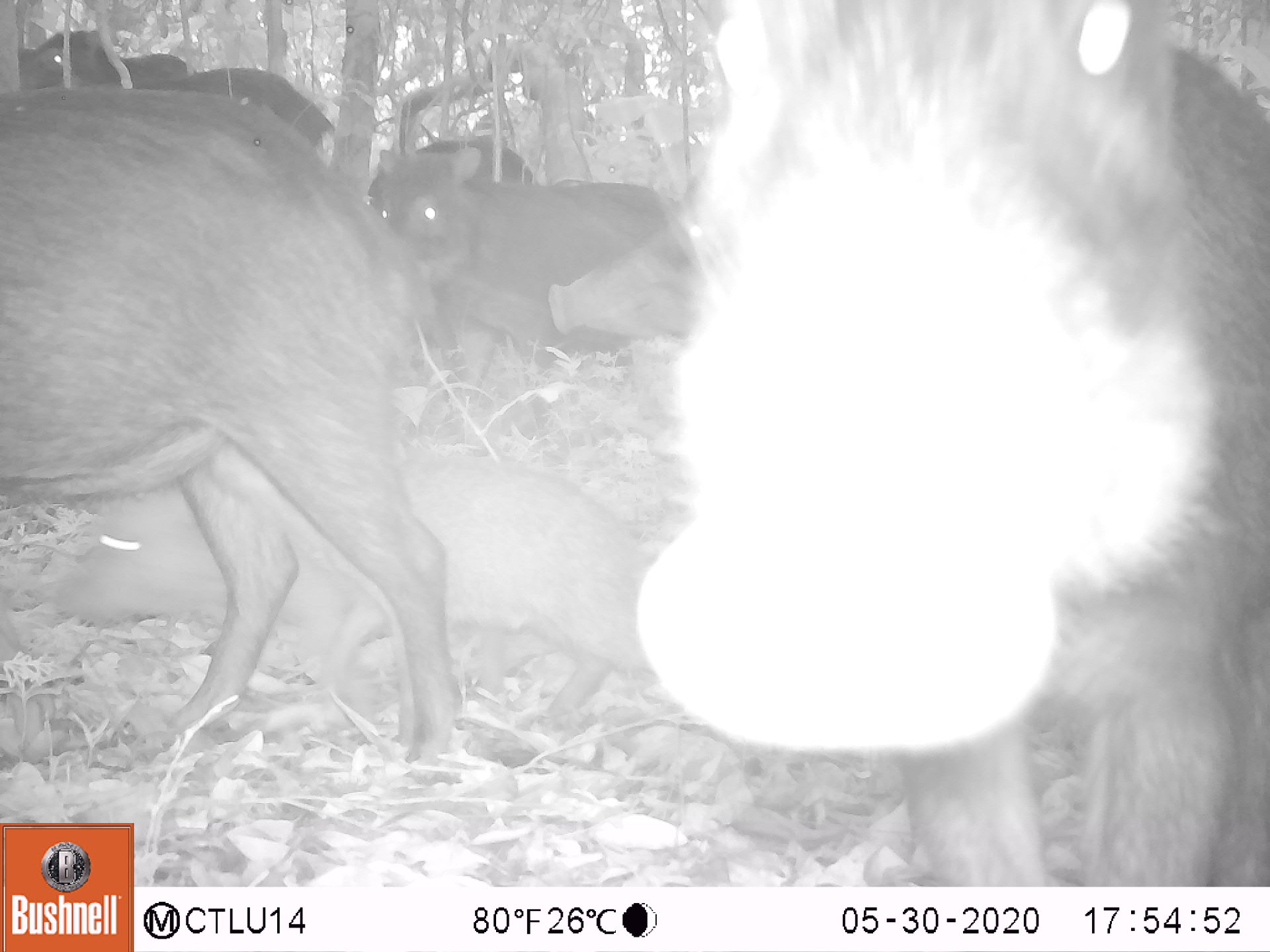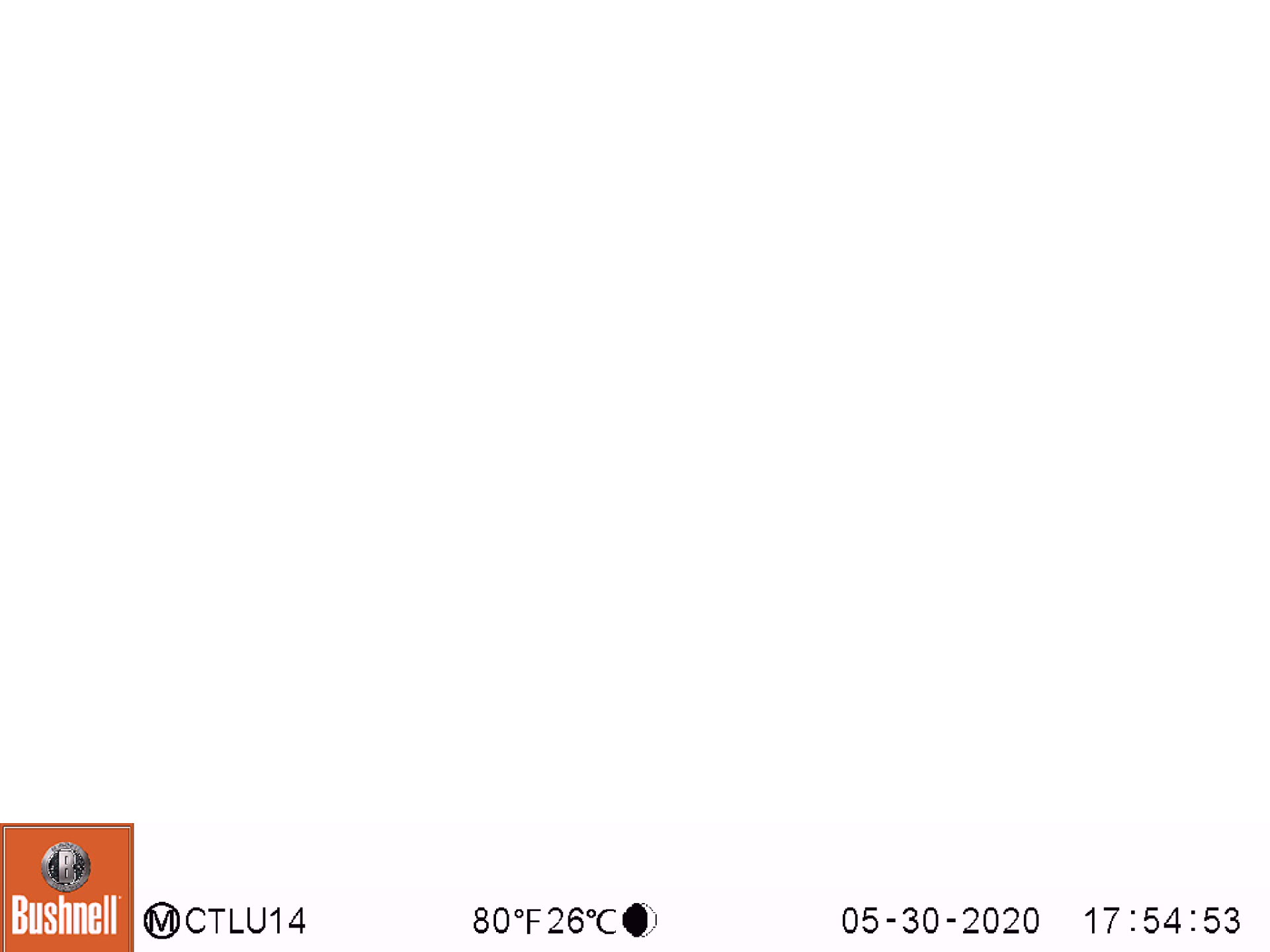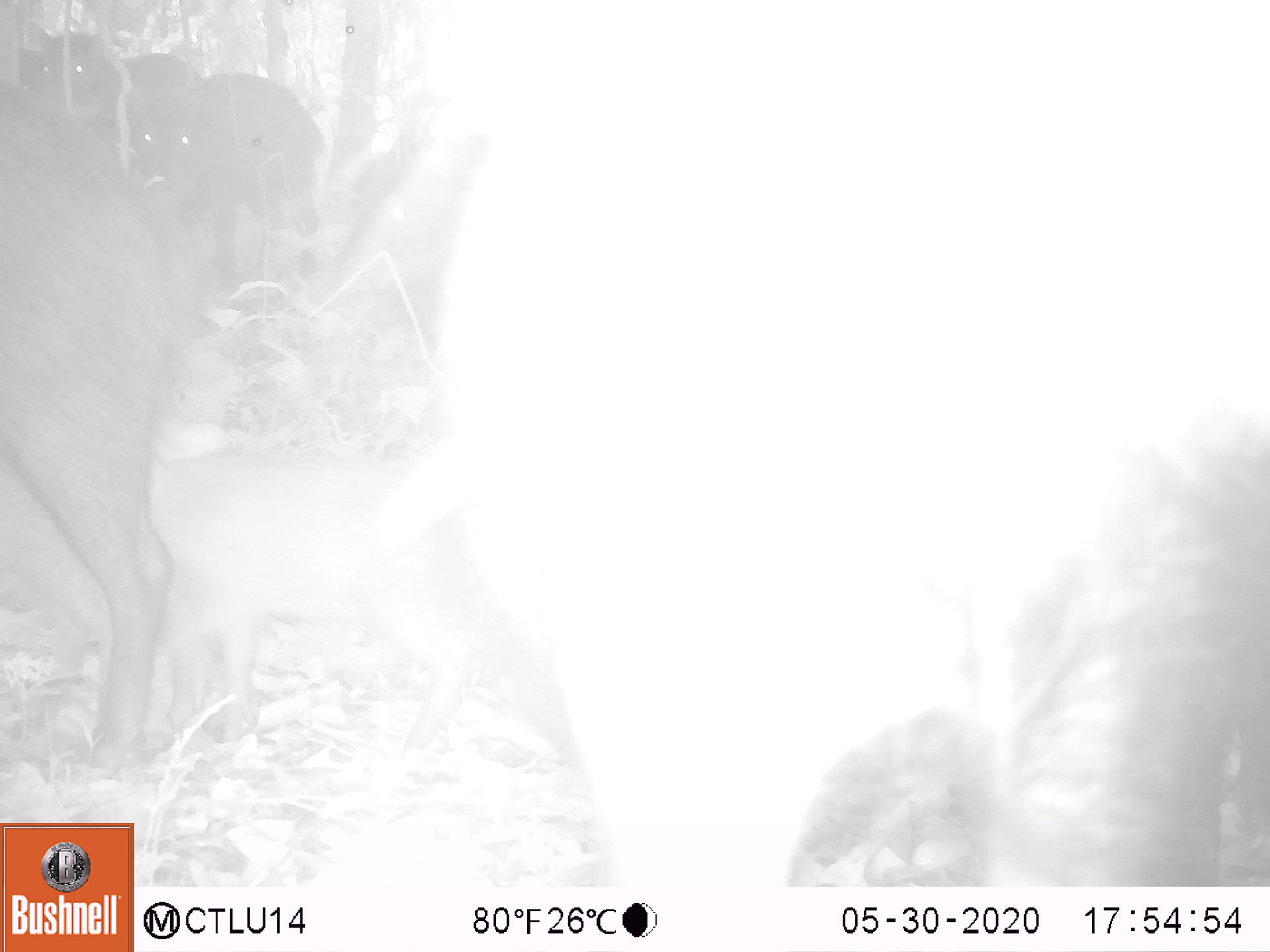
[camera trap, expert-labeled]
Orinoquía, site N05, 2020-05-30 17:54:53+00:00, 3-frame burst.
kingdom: Animalia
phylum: Chordata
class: Mammalia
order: Artiodactyla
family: Tayassuidae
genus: Tayassu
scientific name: Tayassu pecari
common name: white-lipped peccary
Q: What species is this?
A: White-lipped peccary (Tayassu pecari).